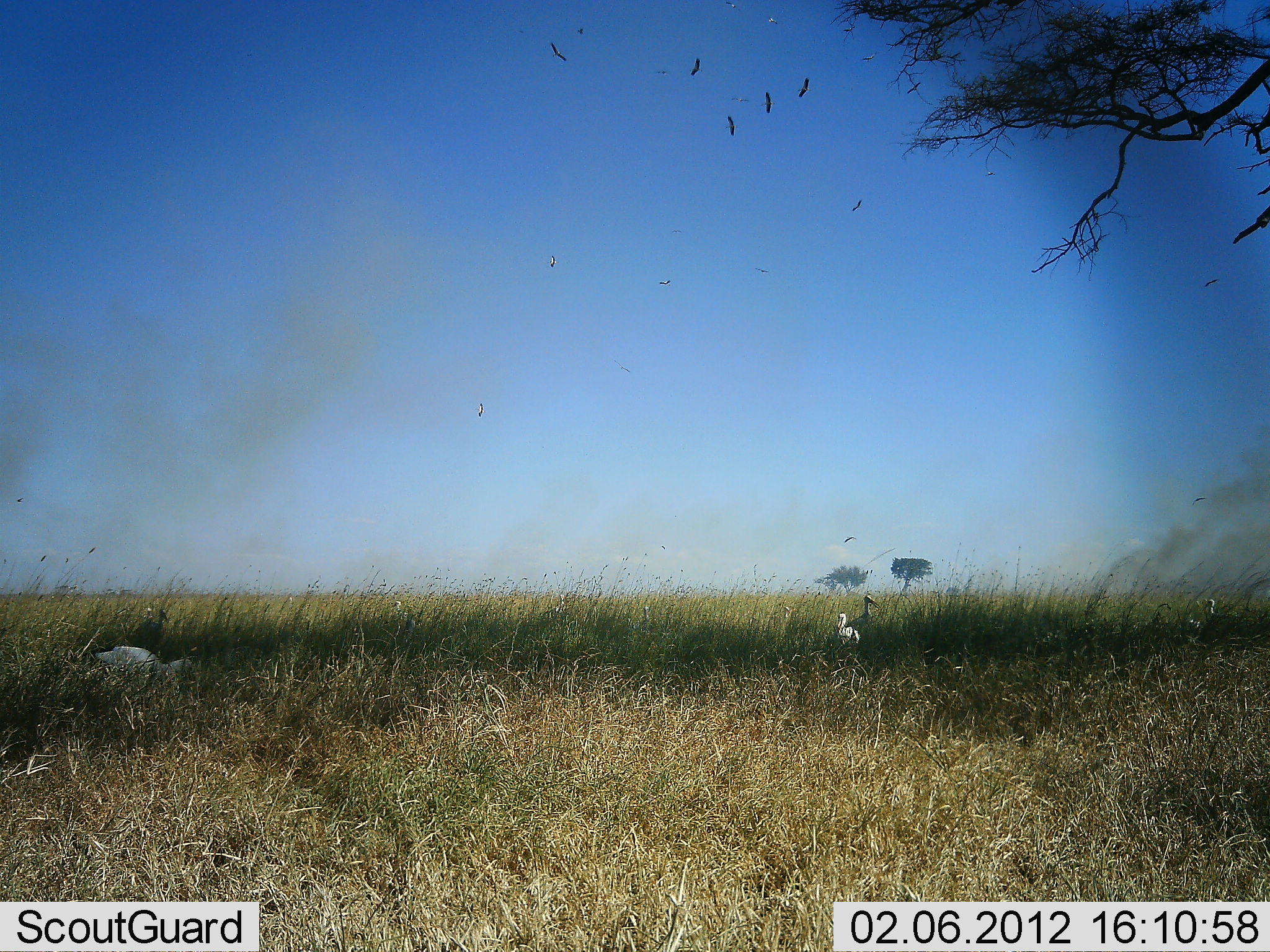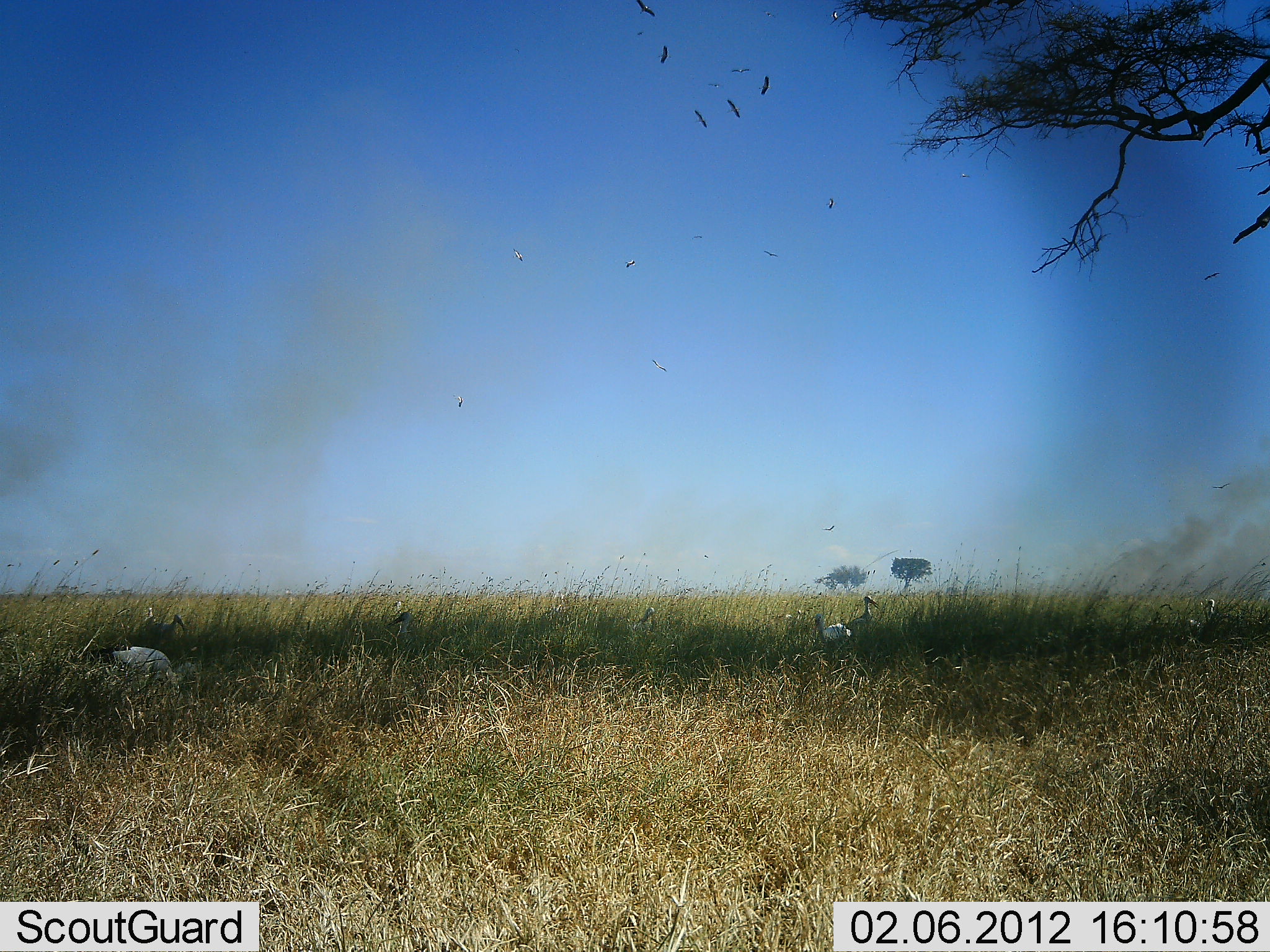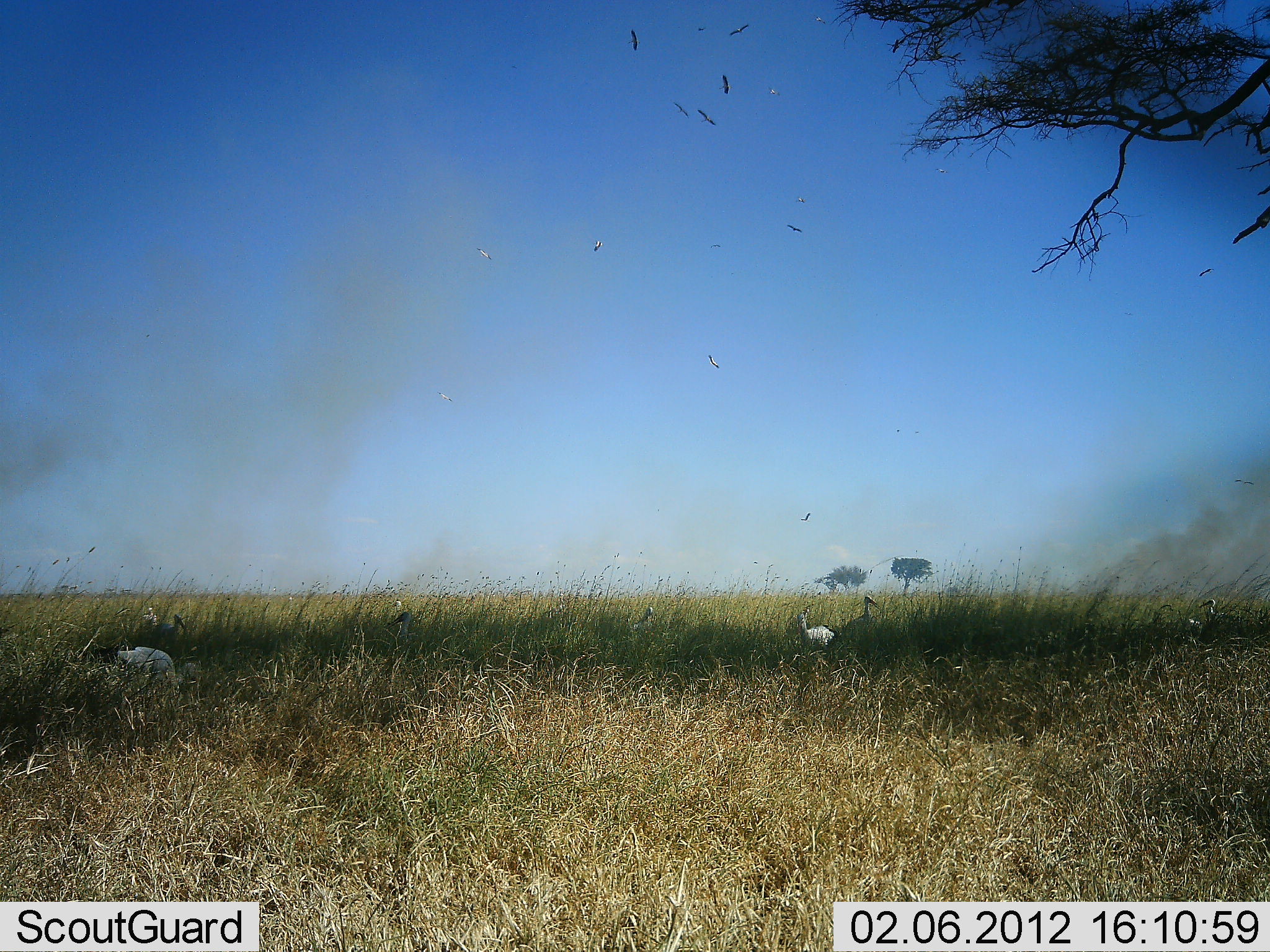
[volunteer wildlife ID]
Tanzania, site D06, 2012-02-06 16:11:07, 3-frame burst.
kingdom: Animalia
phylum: Chordata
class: Aves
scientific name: Aves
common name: bird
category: otherbird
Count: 11-50.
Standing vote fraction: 81%.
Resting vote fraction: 5%.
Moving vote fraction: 81%.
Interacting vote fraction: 5%.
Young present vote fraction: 0%.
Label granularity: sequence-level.